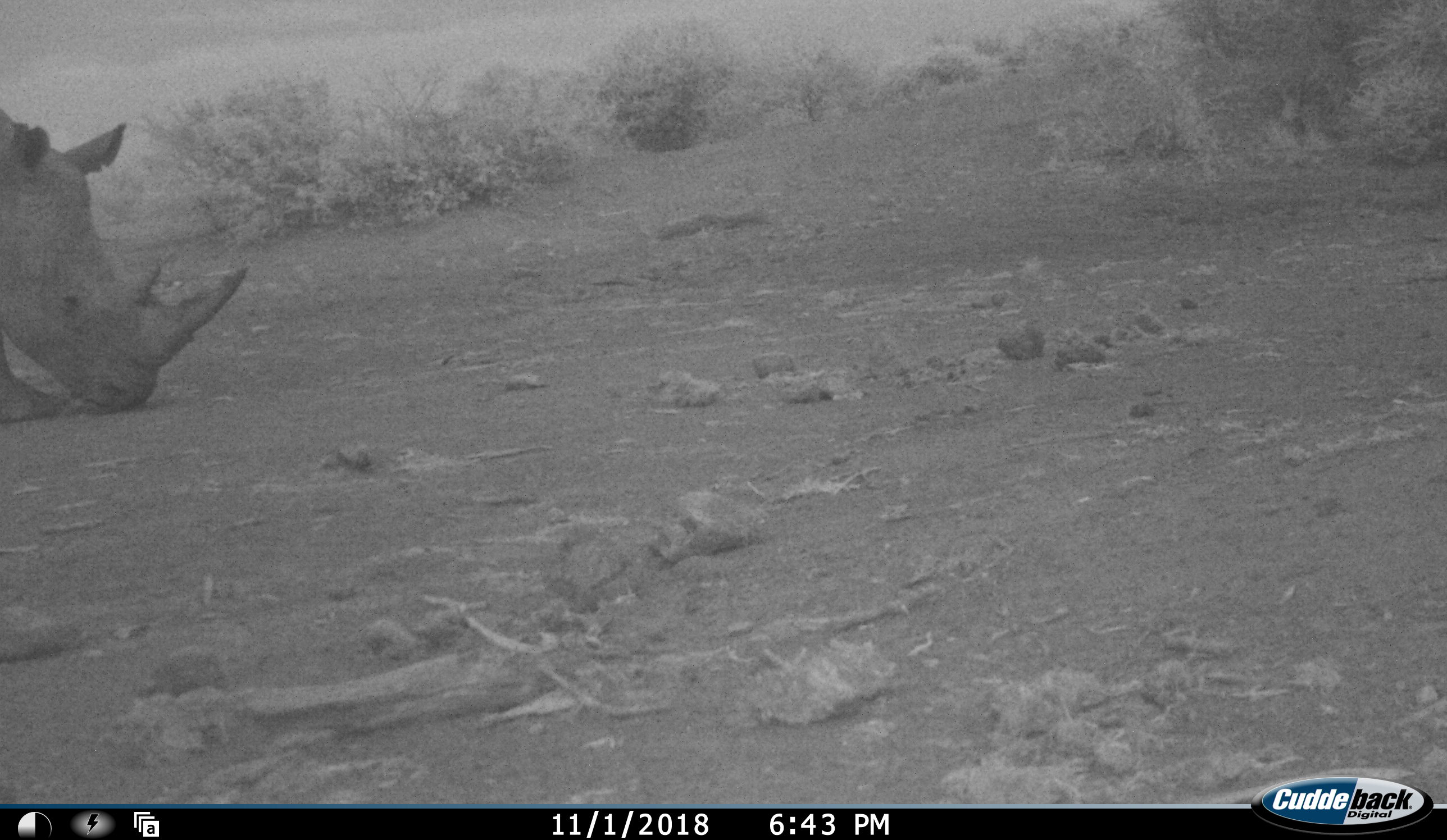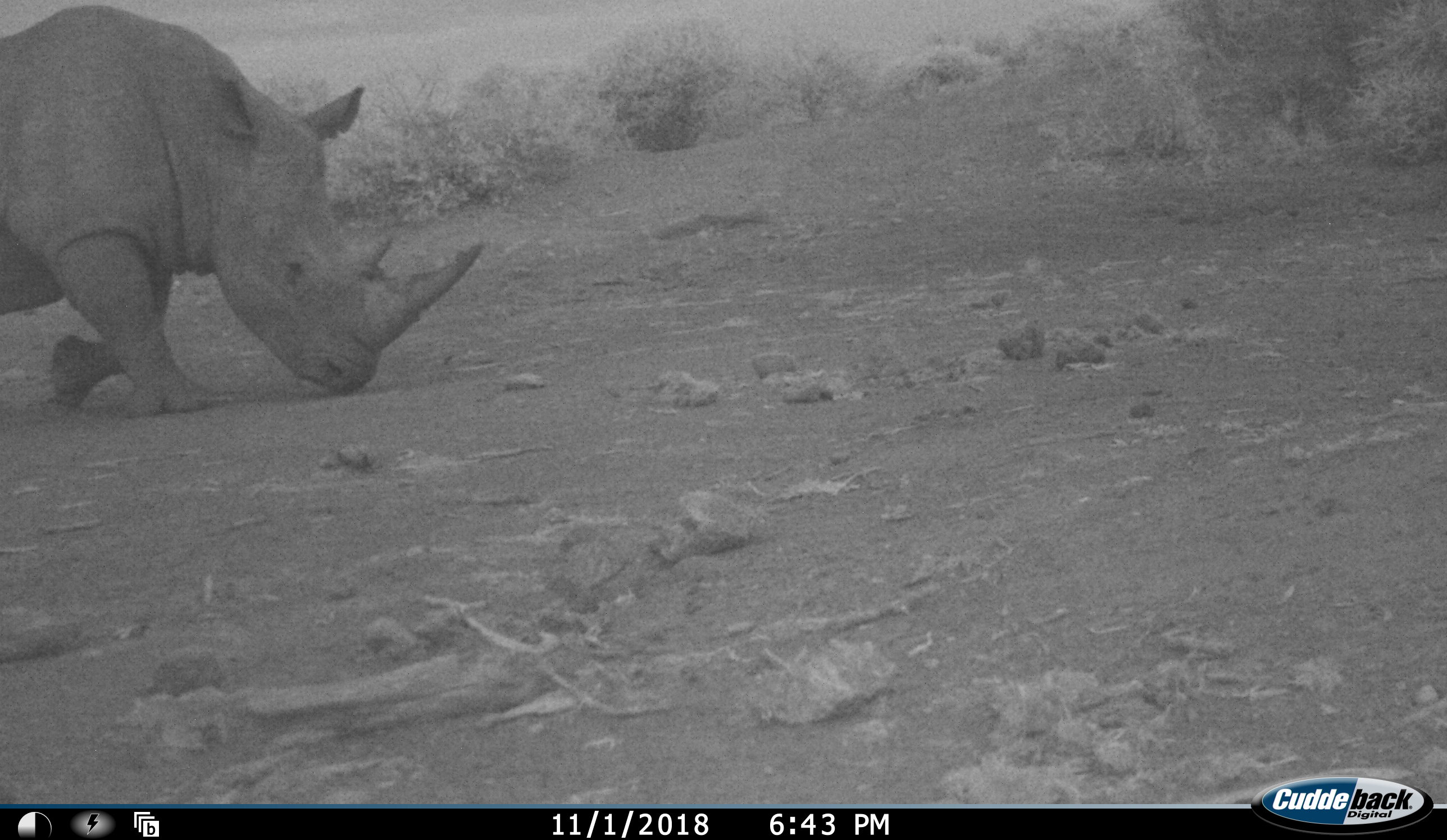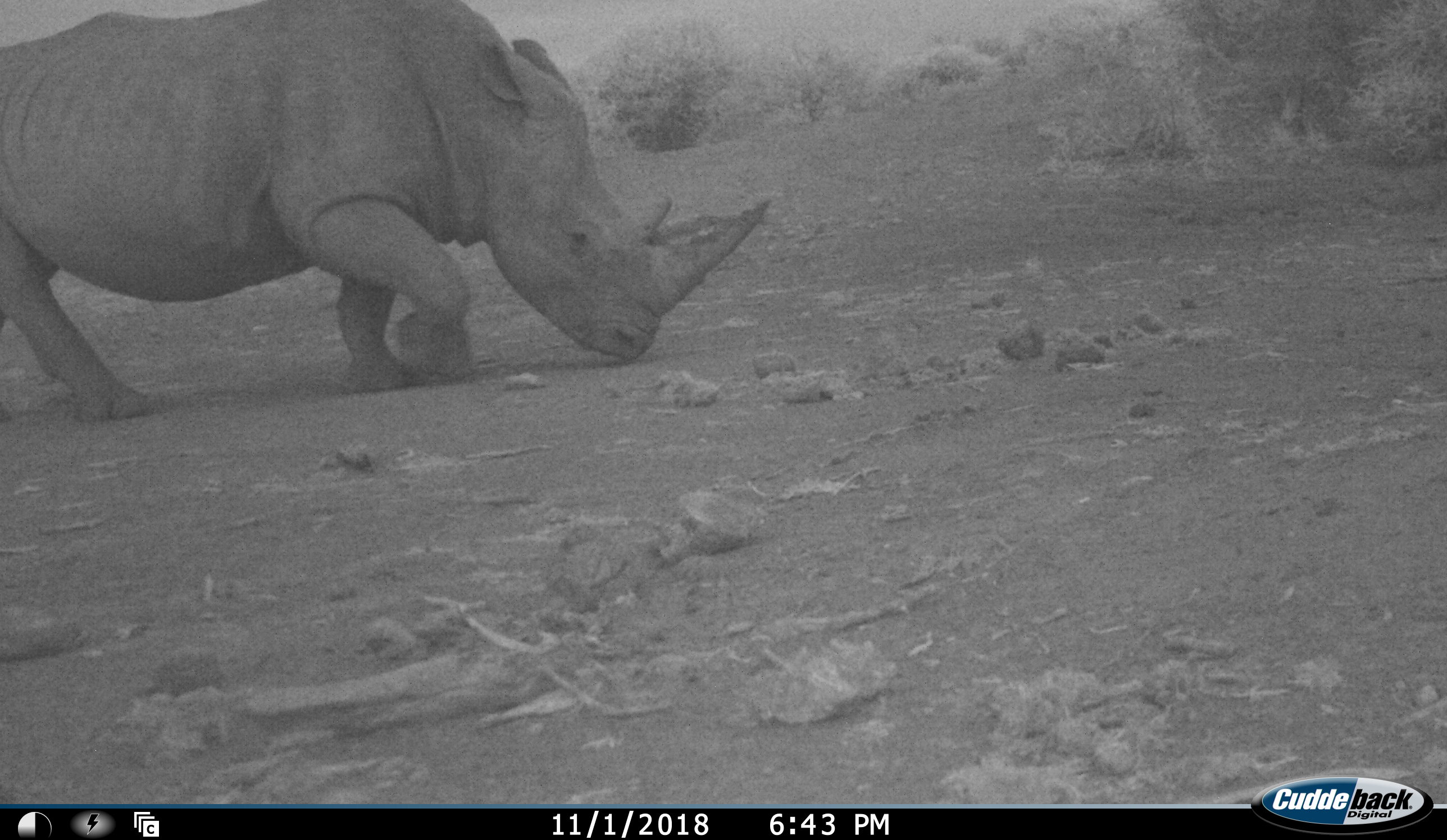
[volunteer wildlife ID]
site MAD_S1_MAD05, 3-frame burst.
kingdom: Animalia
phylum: Chordata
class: Mammalia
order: Perissodactyla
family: Rhinocerotidae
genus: Diceros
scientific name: Diceros bicornis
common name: black rhinoceros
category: rhinocerosblack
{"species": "rhinocerosblack (black rhinoceros) (Diceros bicornis)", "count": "1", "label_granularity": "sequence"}